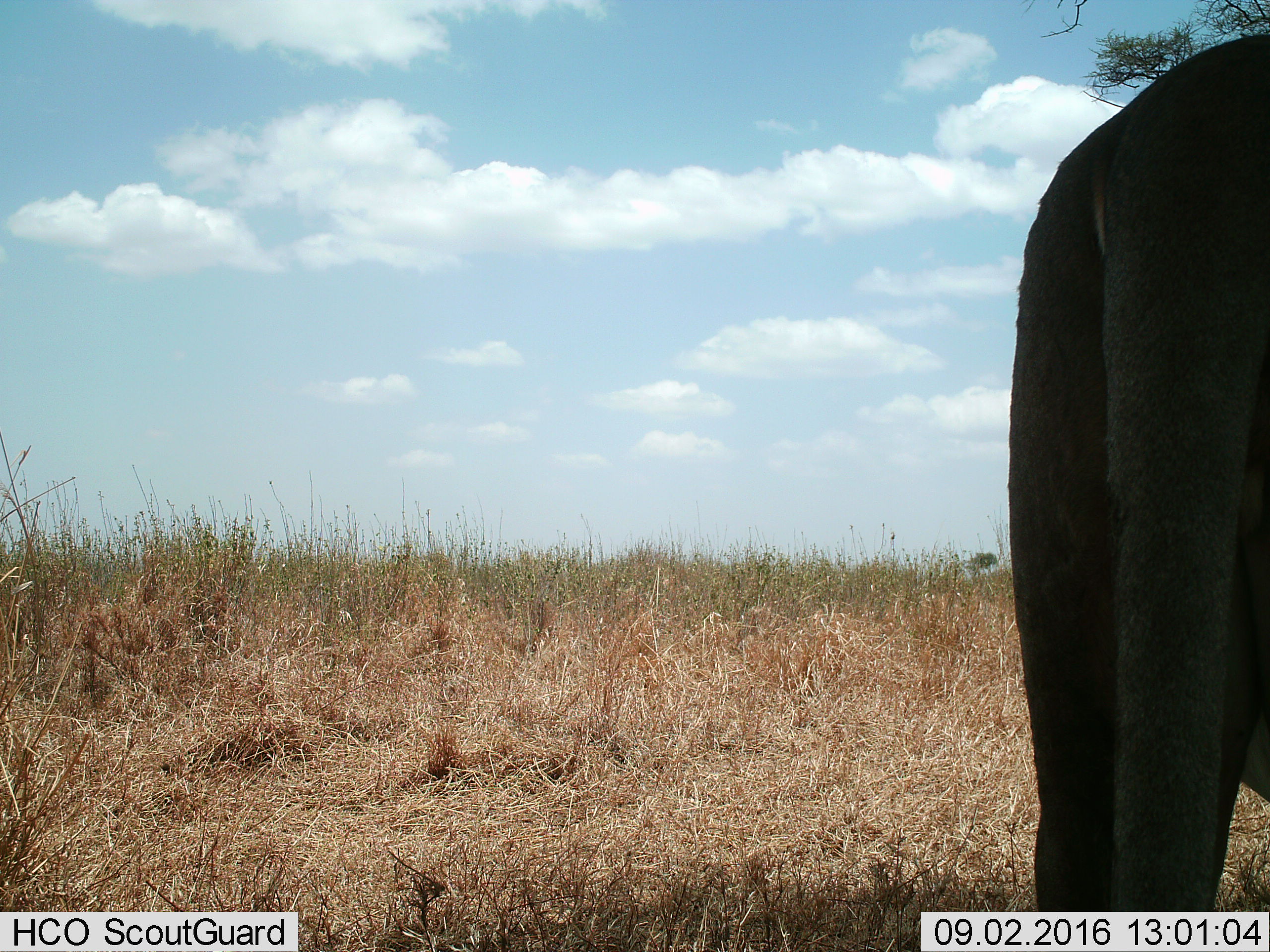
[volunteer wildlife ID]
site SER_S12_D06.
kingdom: Animalia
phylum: Chordata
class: Mammalia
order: Proboscidea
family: Elephantidae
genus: Loxodonta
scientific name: Loxodonta africana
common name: african bush elephant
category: elephant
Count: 1.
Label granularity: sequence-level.